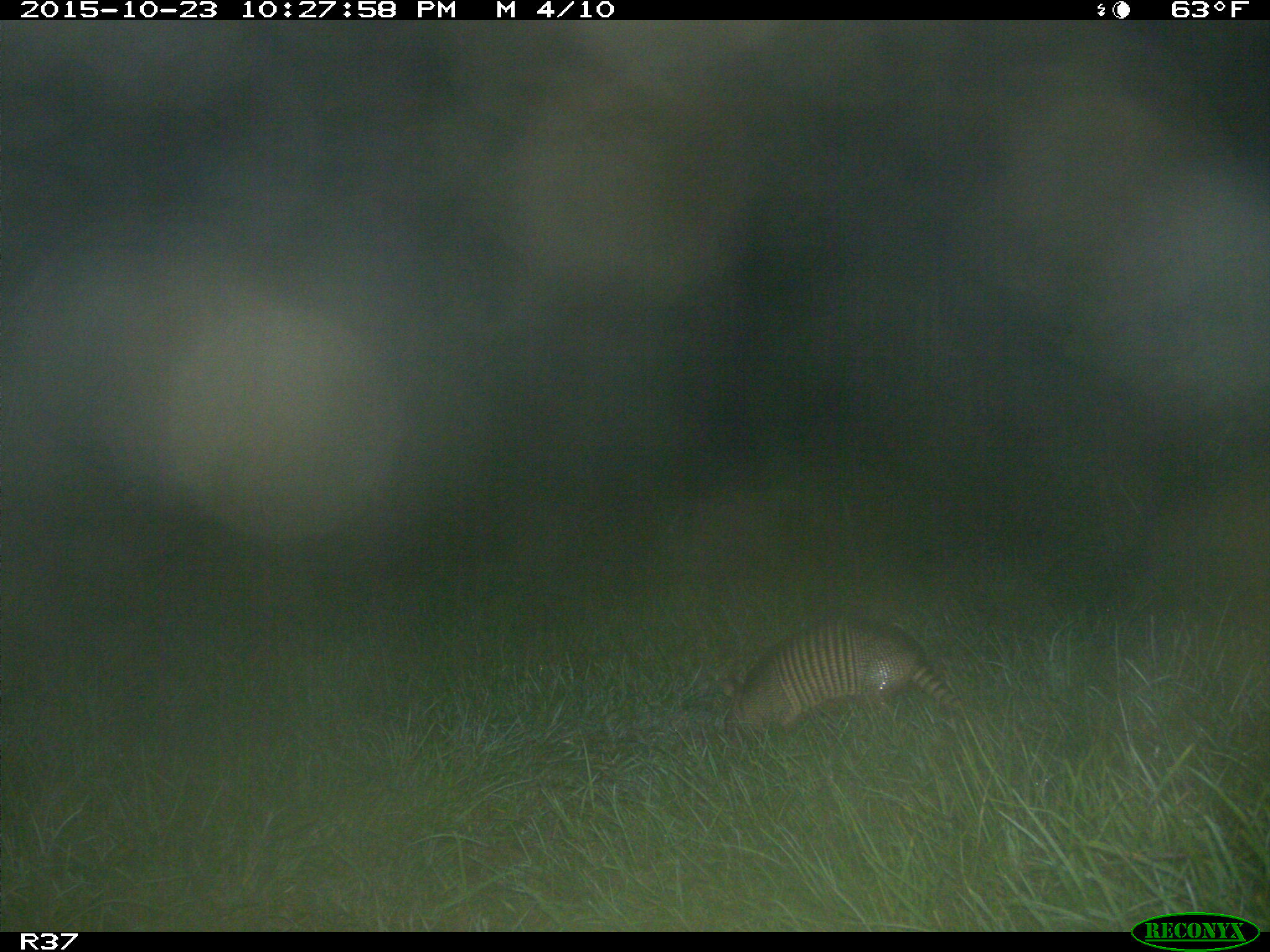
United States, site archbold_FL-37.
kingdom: Animalia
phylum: Chordata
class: Mammalia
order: Cingulata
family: Dasypodidae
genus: Dasypus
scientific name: Dasypus novemcinctus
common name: nine-banded armadillo